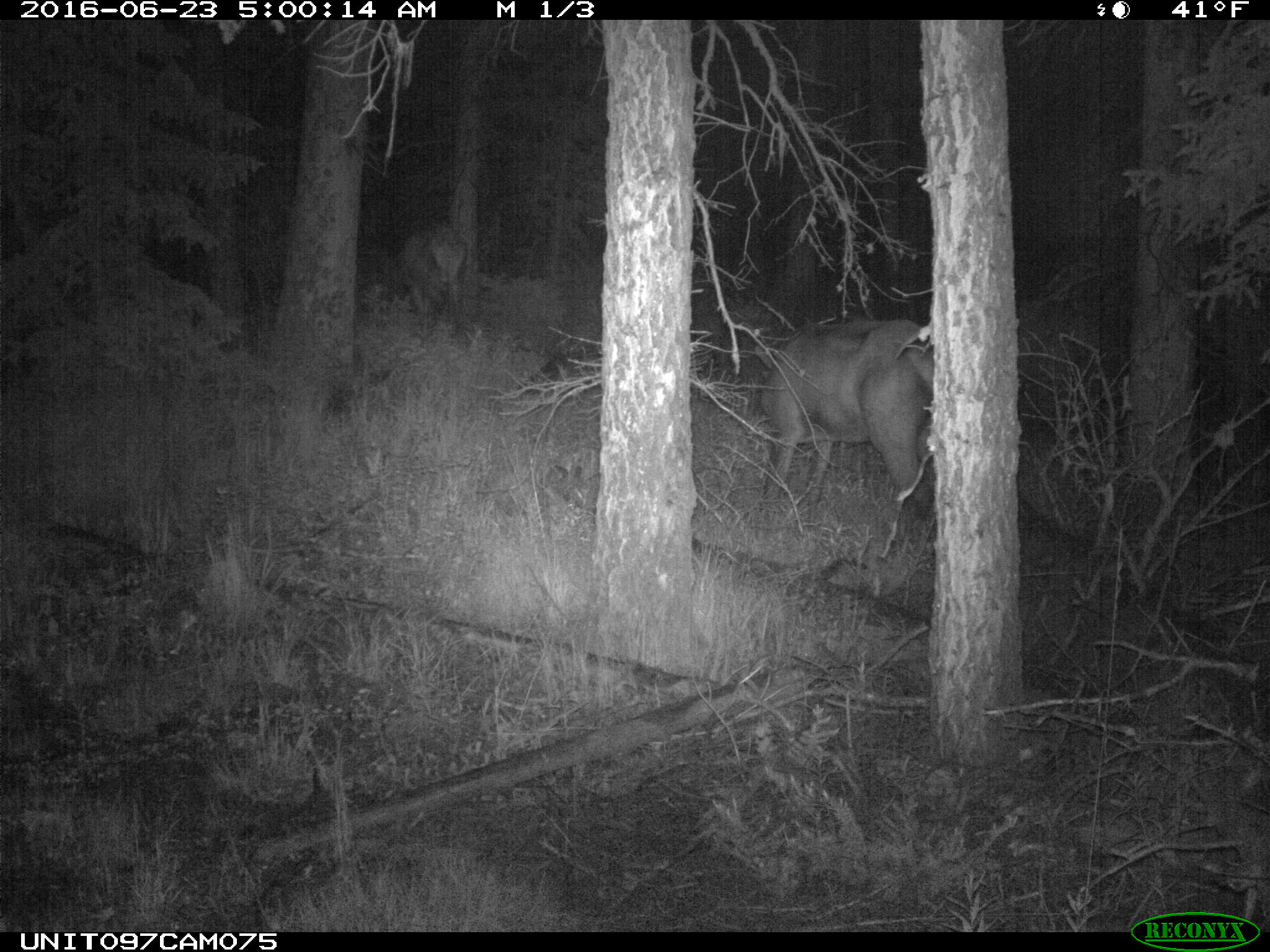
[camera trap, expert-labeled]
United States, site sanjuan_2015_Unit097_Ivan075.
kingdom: Animalia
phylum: Chordata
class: Mammalia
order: Artiodactyla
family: Cervidae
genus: Cervus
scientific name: Cervus elaphus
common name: red deer